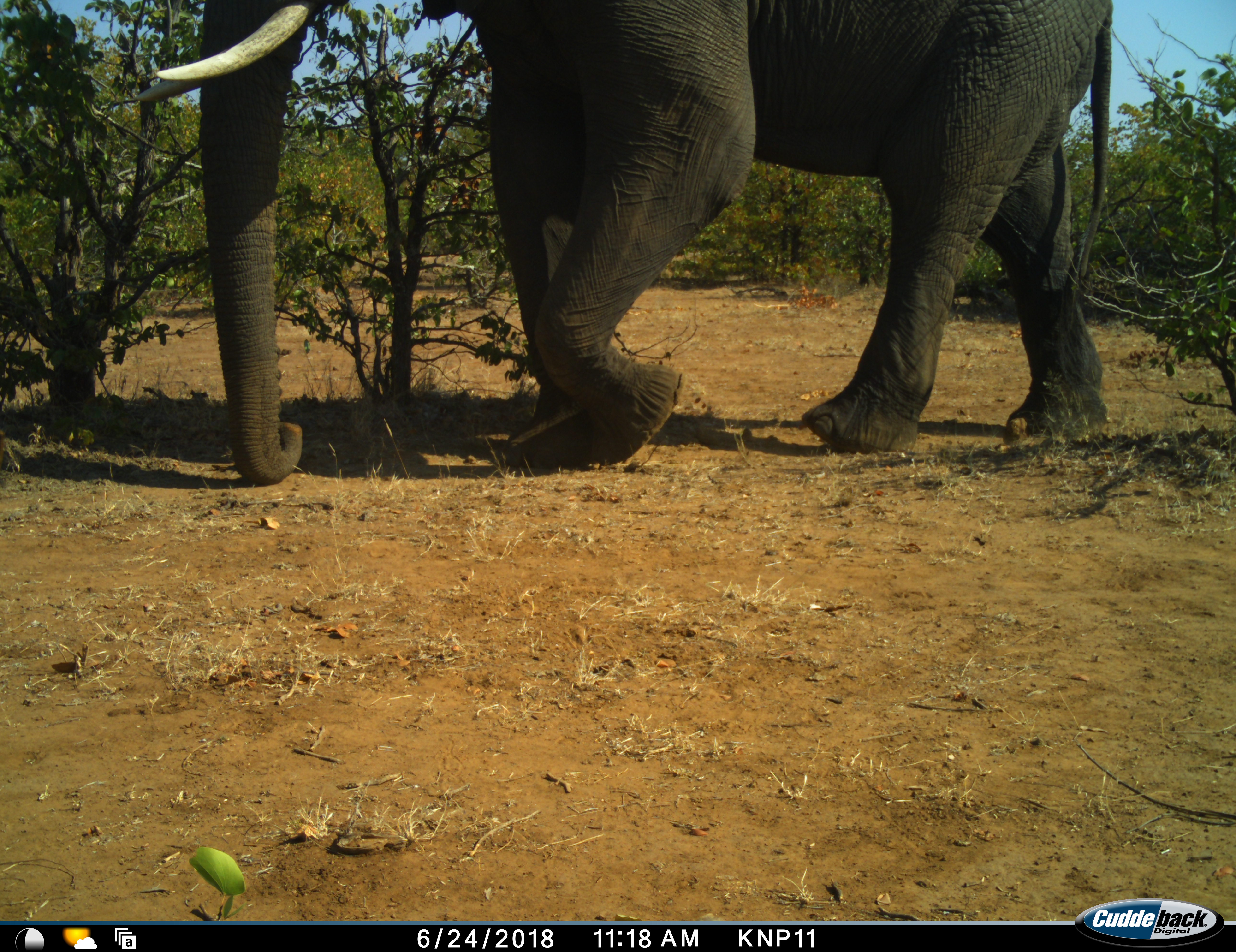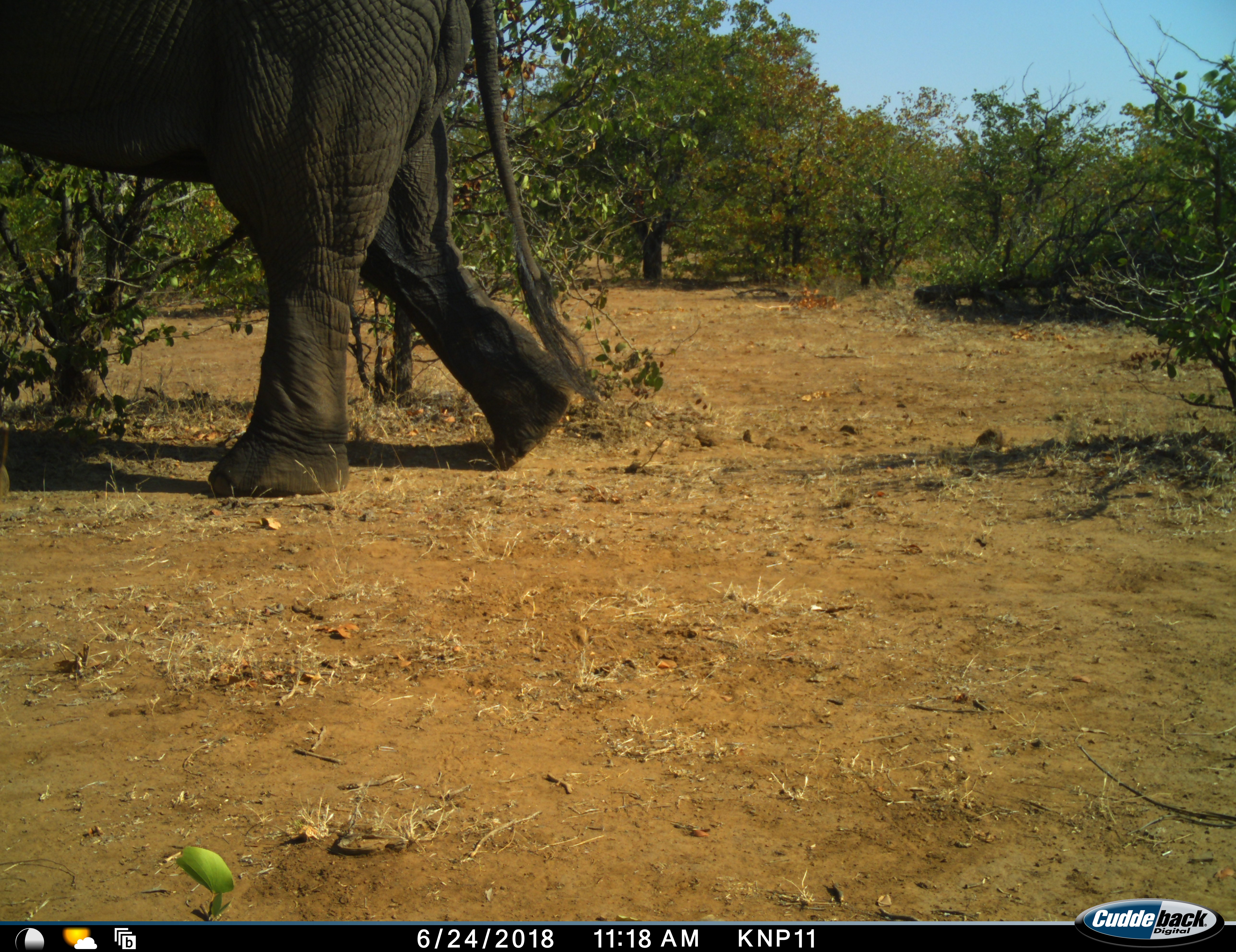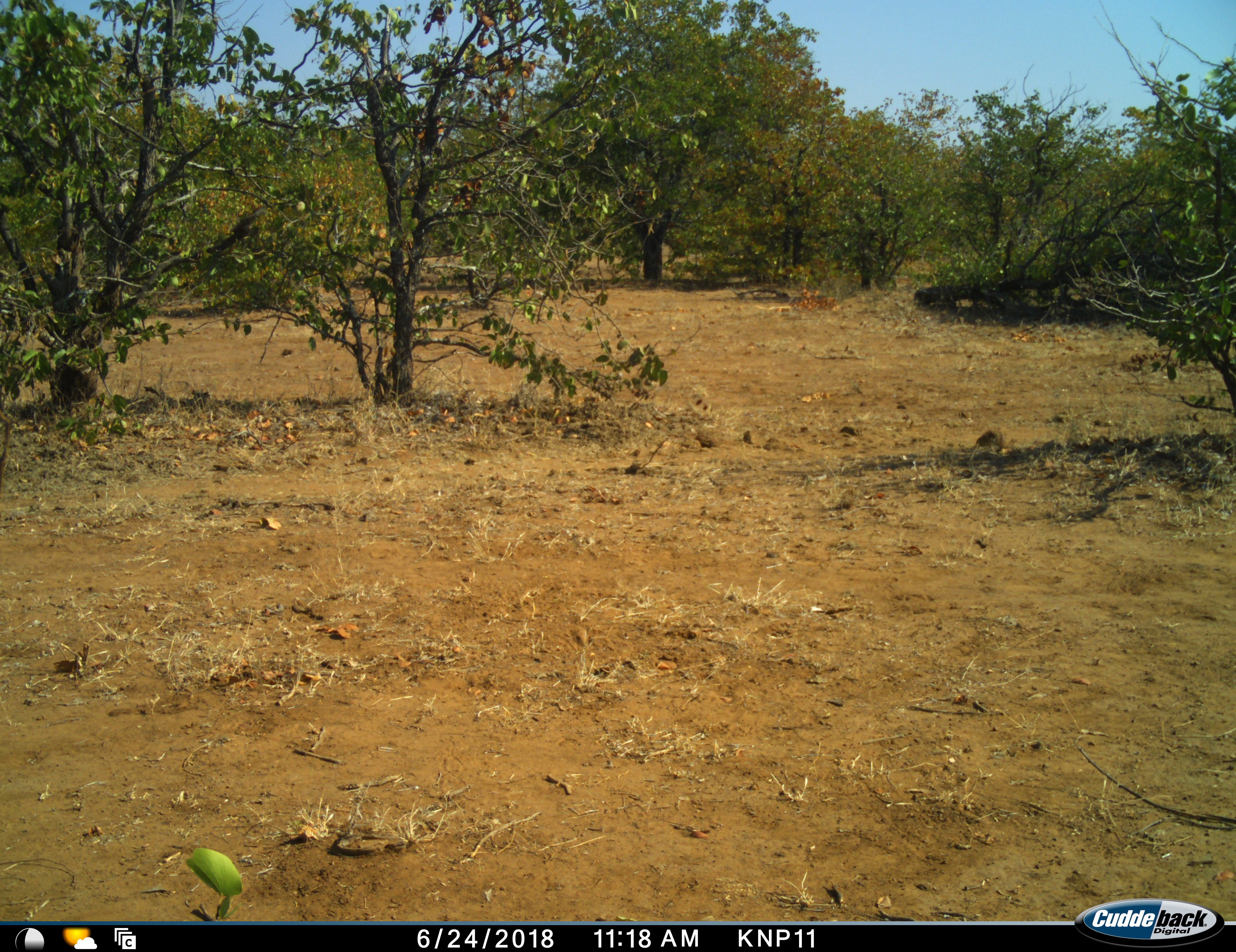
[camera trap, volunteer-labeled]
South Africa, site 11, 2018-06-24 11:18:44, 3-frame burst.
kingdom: Animalia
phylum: Chordata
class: Mammalia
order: Proboscidea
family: Elephantidae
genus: Loxodonta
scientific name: Loxodonta africana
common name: african bush elephant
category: elephant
Elephant (african bush elephant) (Loxodonta africana), count 1. Behavior (volunteer vote fractions): standing 0%, resting 0%, moving 100%, interacting 0%. Young present (vote fraction): 0%. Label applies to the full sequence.